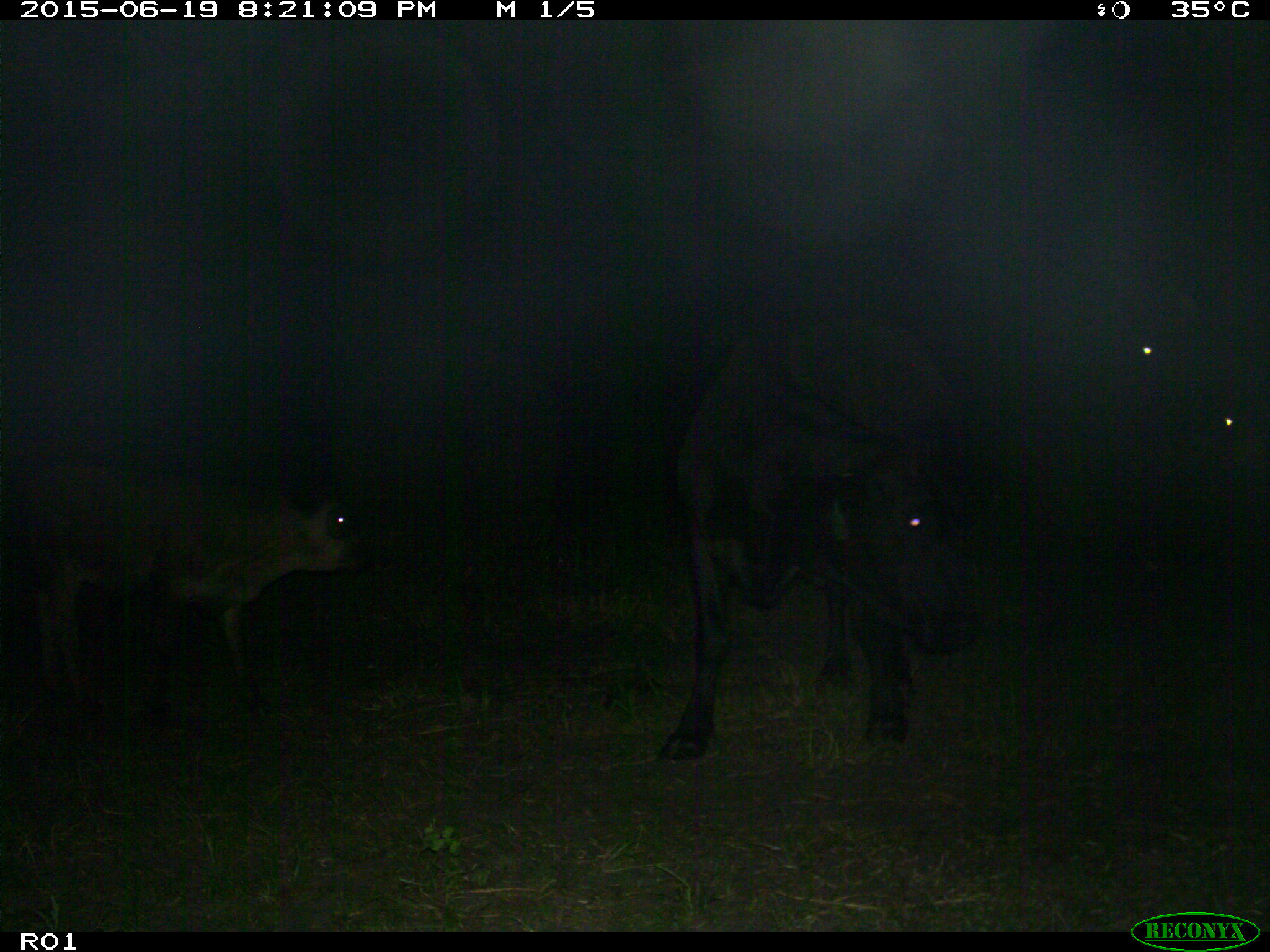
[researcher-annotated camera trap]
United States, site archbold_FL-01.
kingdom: Animalia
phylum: Chordata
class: Mammalia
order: Artiodactyla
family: Bovidae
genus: Bos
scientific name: Bos taurus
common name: domestic cow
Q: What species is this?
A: Bos taurus (domestic cow).